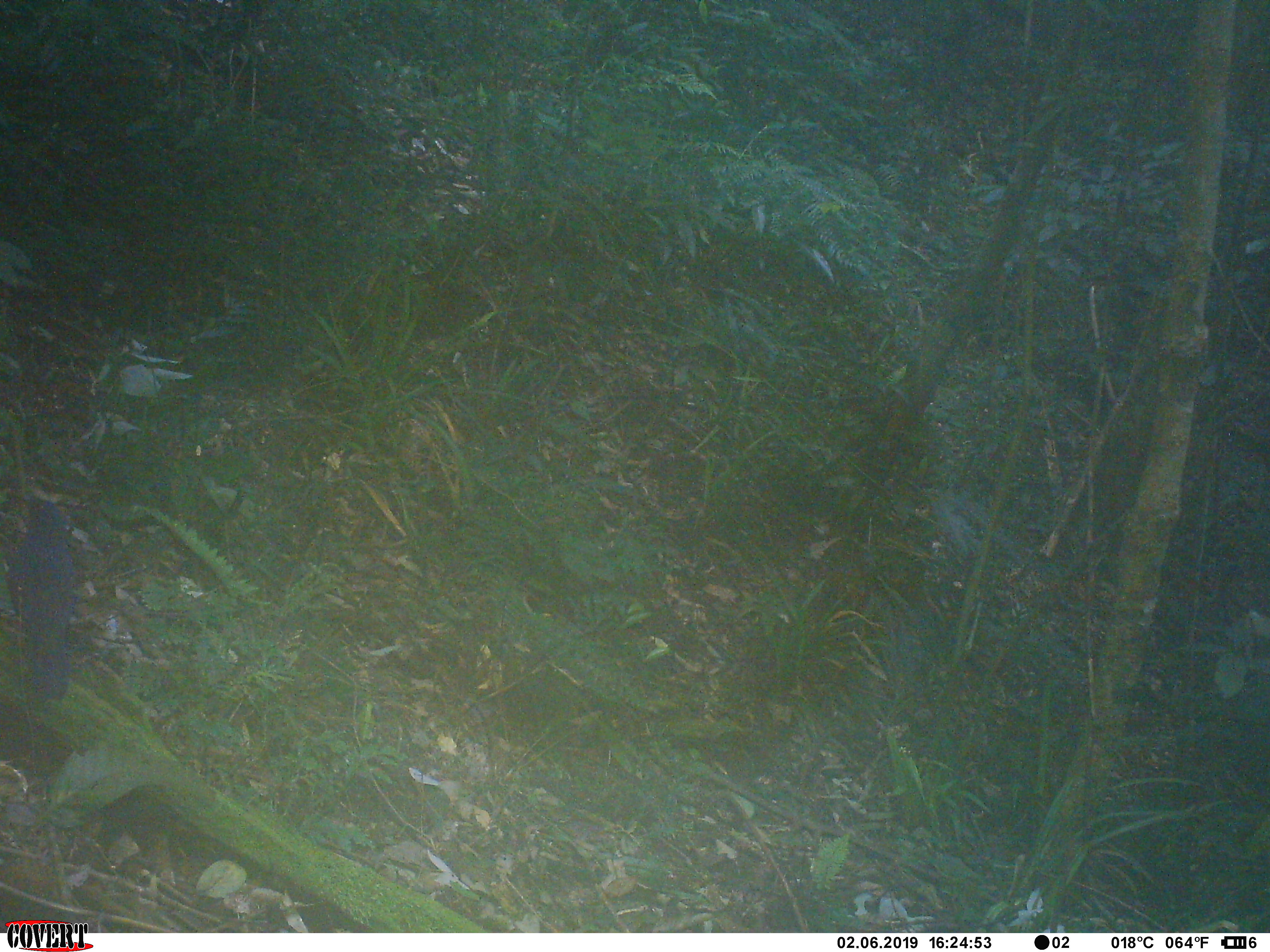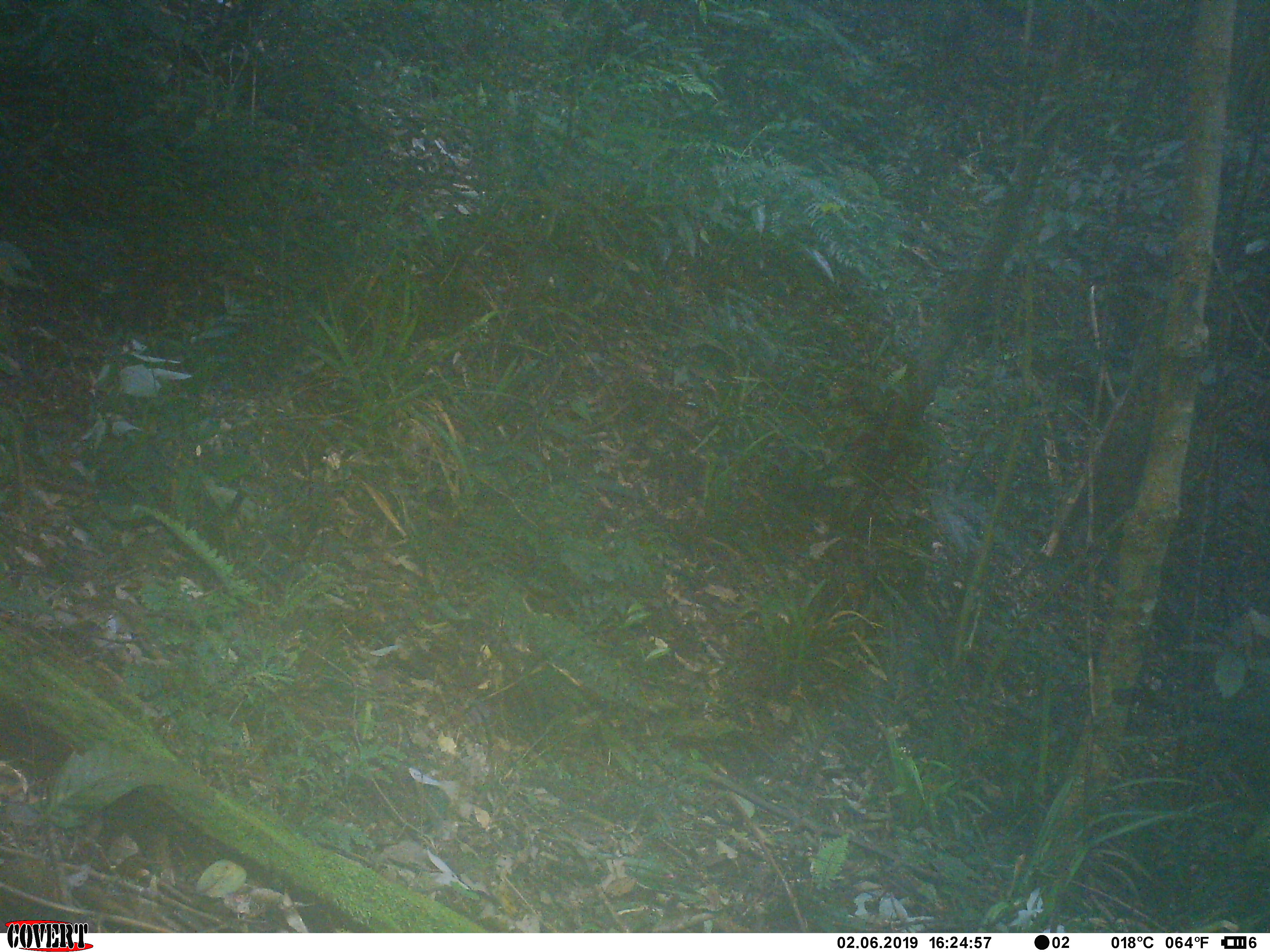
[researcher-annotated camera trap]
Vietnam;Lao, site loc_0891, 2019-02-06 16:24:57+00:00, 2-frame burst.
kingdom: Animalia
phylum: Chordata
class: Aves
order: Passeriformes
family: Muscicapidae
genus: Myophonus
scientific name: Myophonus caeruleus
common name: blue whistling thrush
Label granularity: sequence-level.